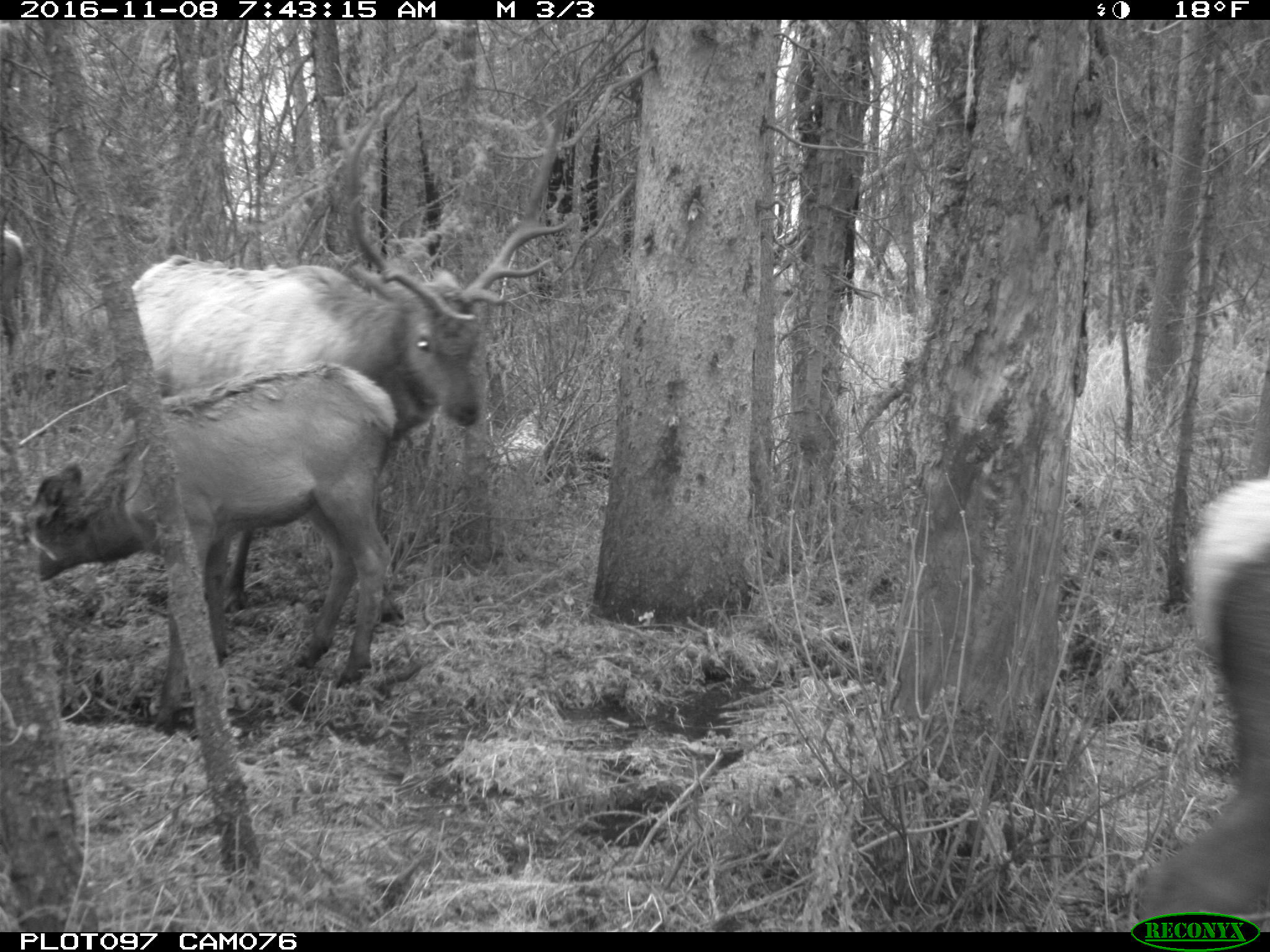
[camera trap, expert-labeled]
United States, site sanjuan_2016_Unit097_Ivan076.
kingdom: Animalia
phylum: Chordata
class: Mammalia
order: Artiodactyla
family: Cervidae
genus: Cervus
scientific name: Cervus elaphus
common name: red deer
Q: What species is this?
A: Cervus elaphus (red deer).